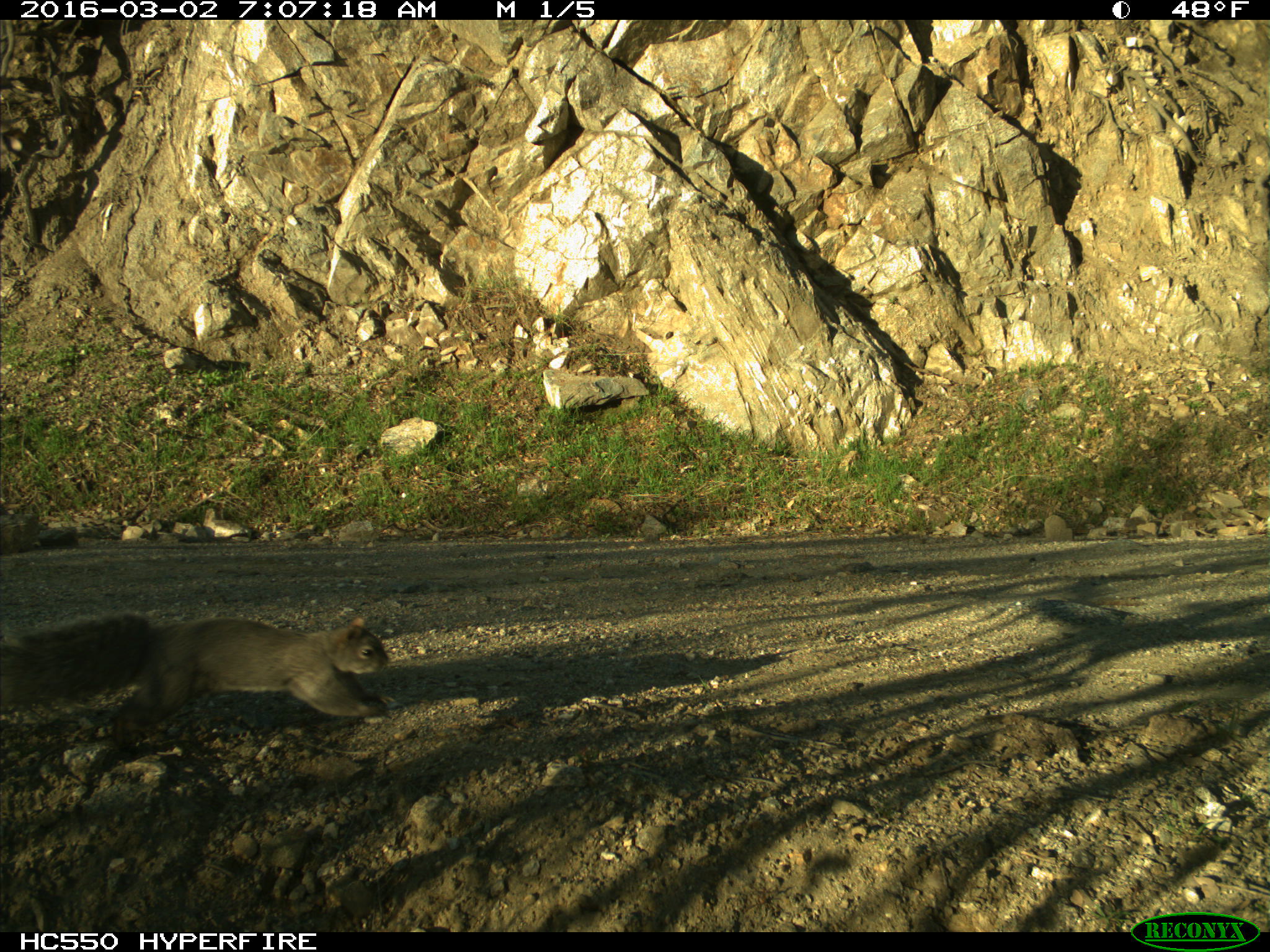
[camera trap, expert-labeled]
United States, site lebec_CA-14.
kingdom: Animalia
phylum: Chordata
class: Mammalia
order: Rodentia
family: Sciuridae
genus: Sciurus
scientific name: Sciurus carolinensis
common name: eastern gray squirrel